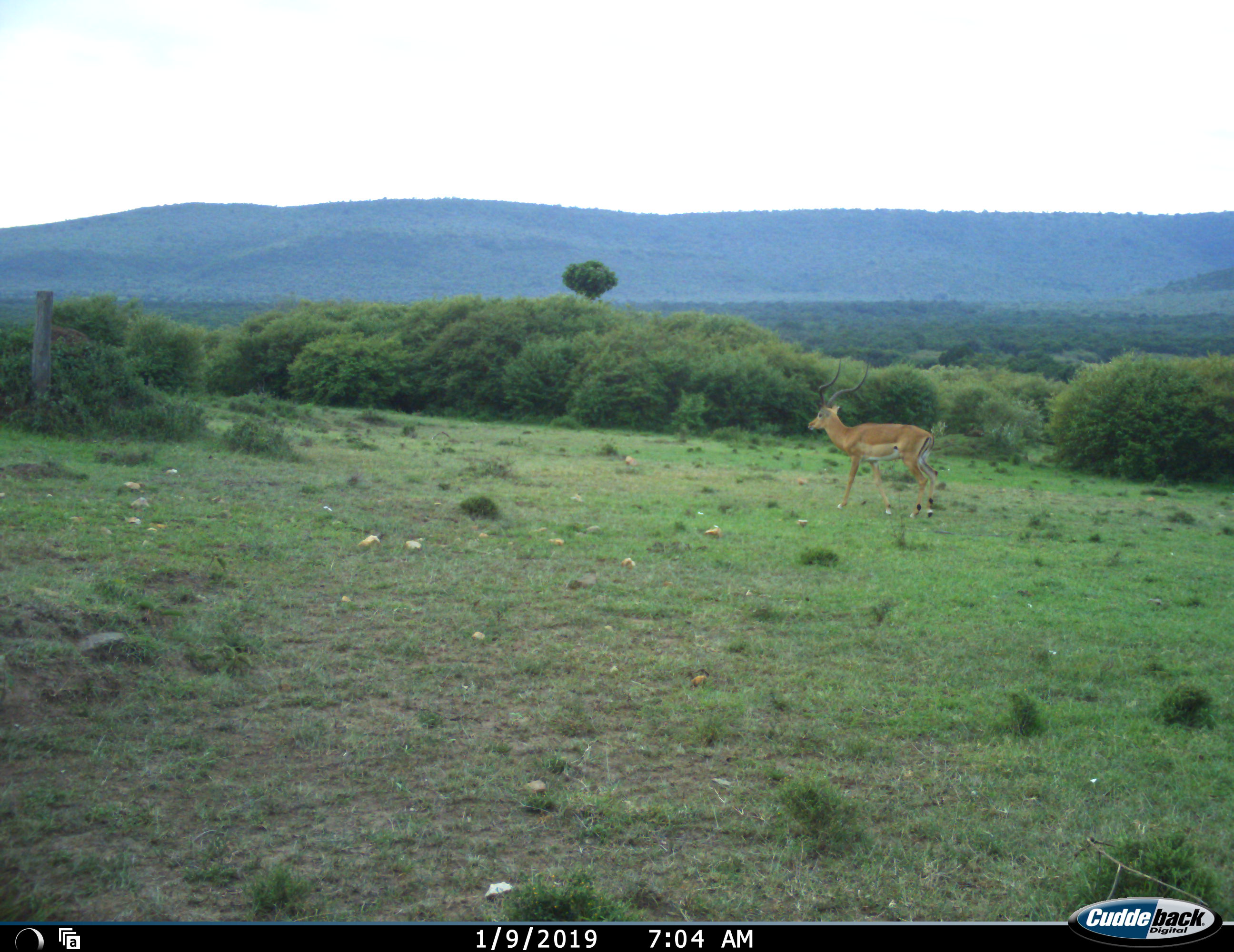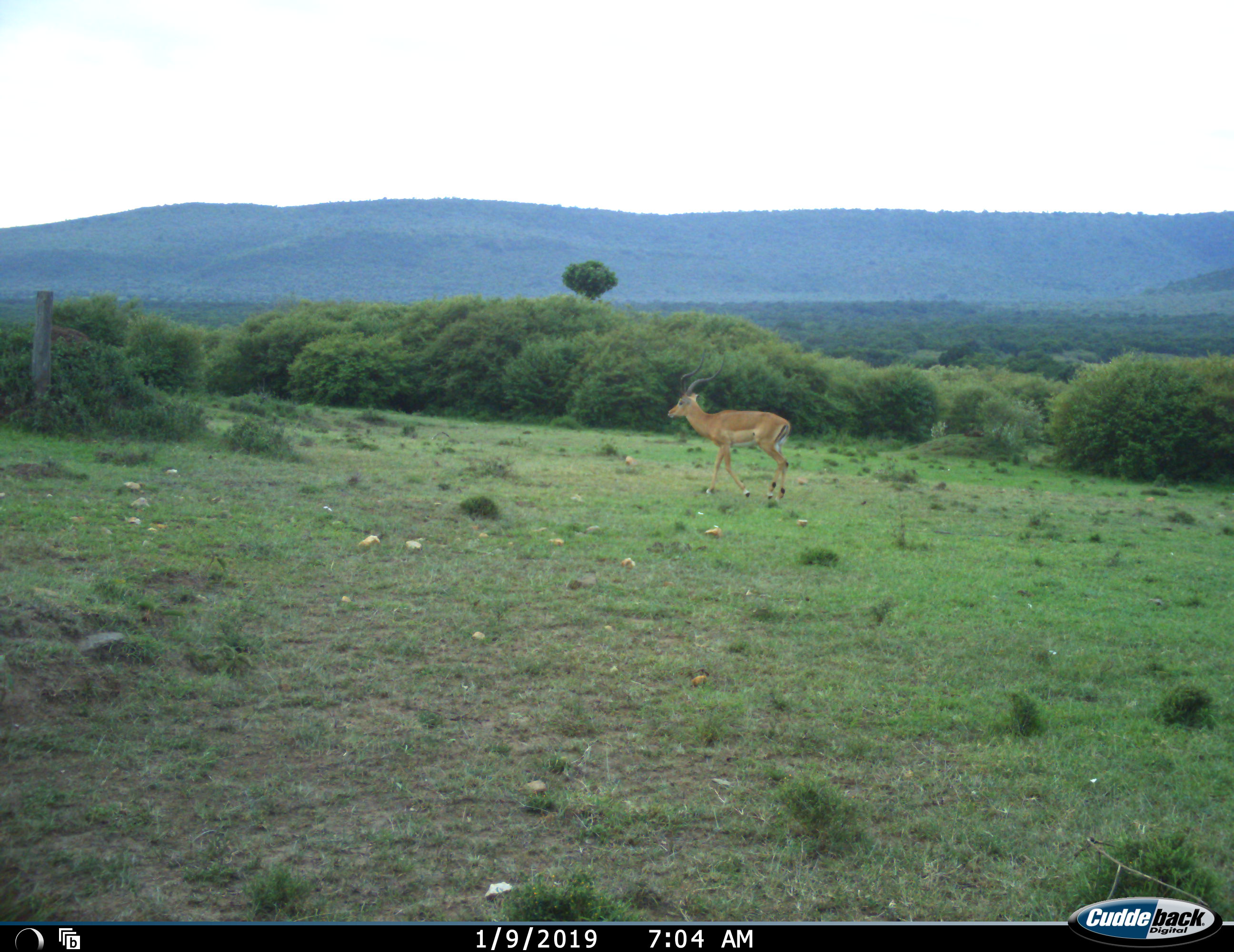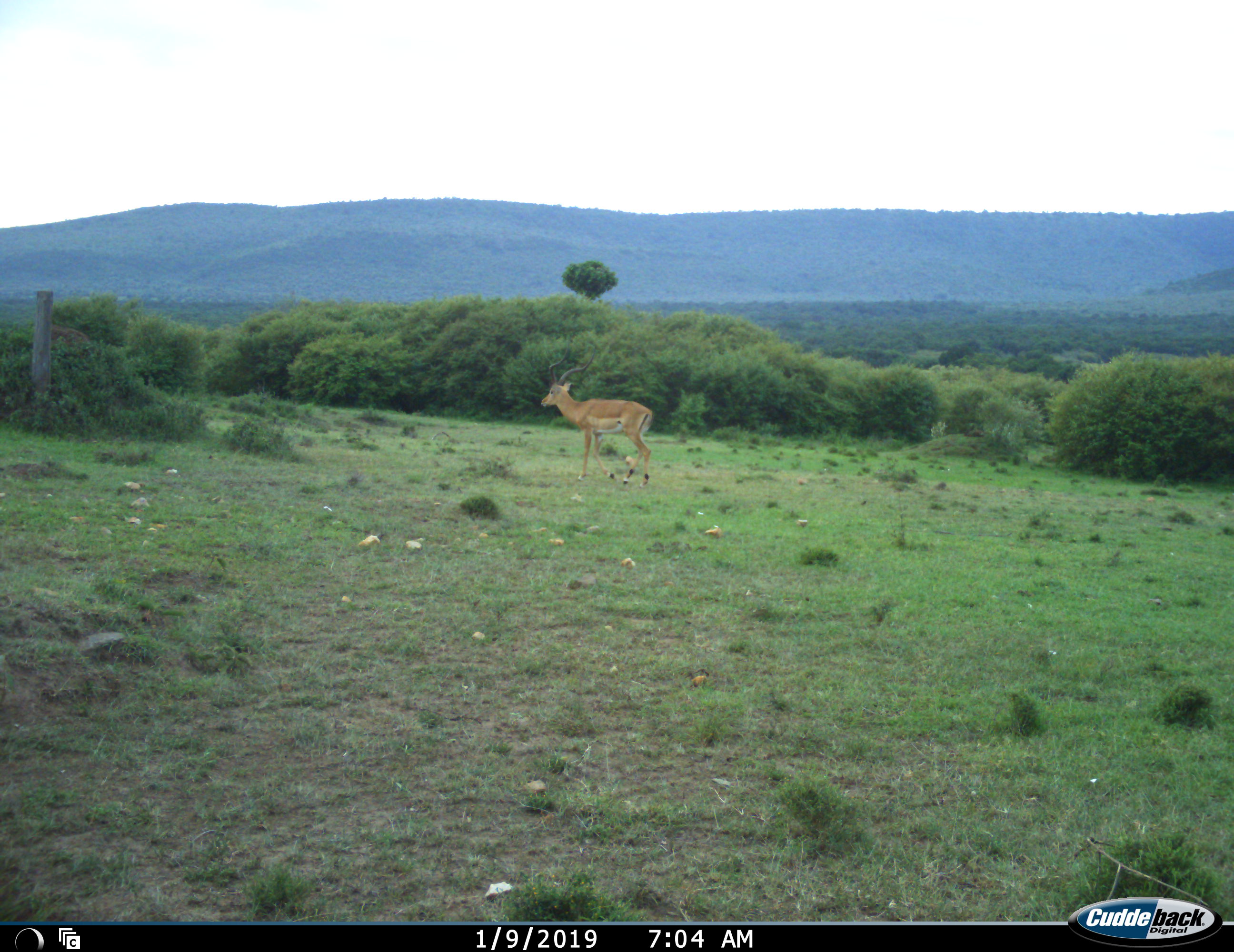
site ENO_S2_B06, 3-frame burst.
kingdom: Animalia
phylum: Chordata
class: Mammalia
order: Artiodactyla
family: Bovidae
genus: Aepyceros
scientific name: Aepyceros melampus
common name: impala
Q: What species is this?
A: Impala (Aepyceros melampus).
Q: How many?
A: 1.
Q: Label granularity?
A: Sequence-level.